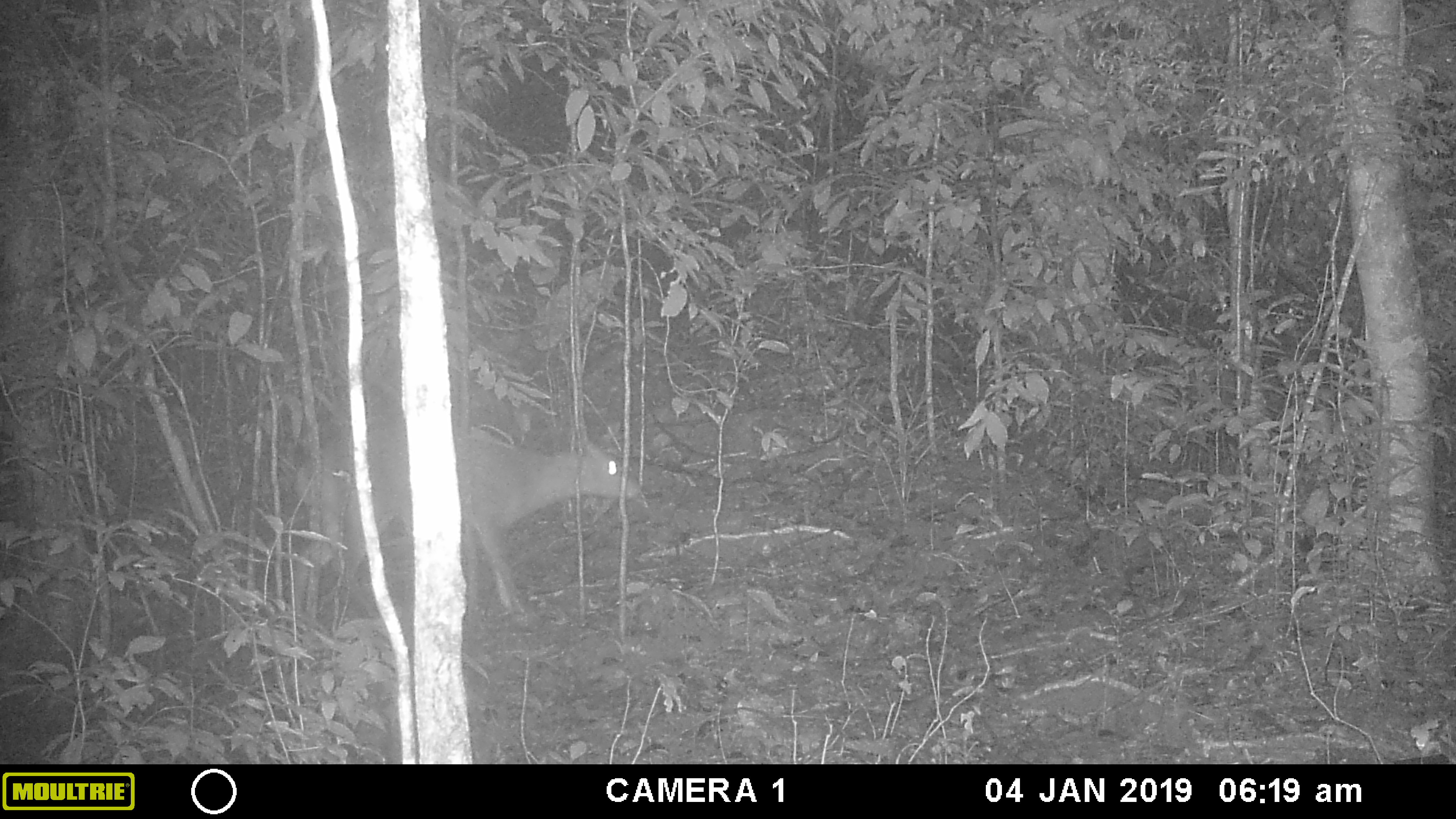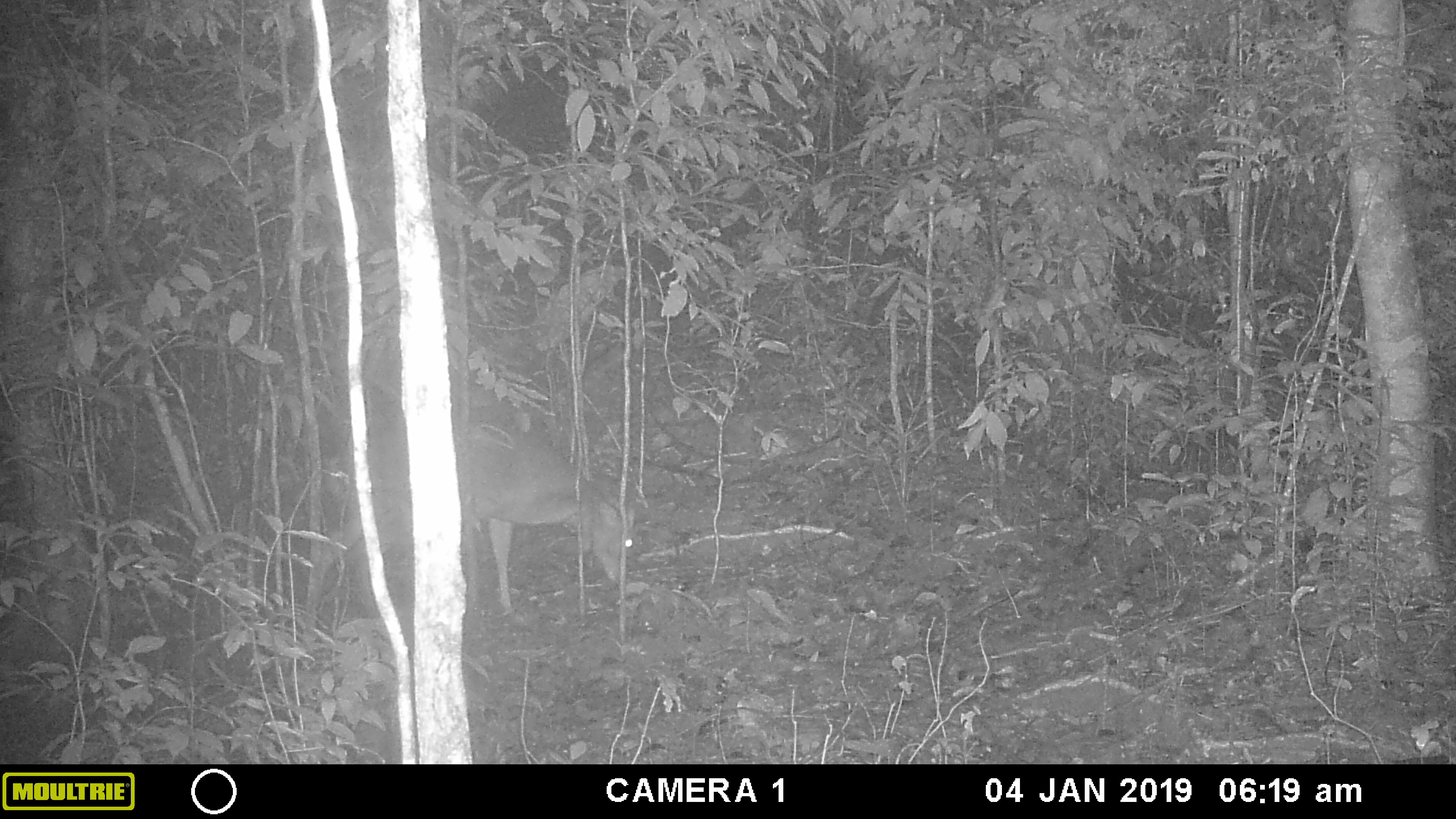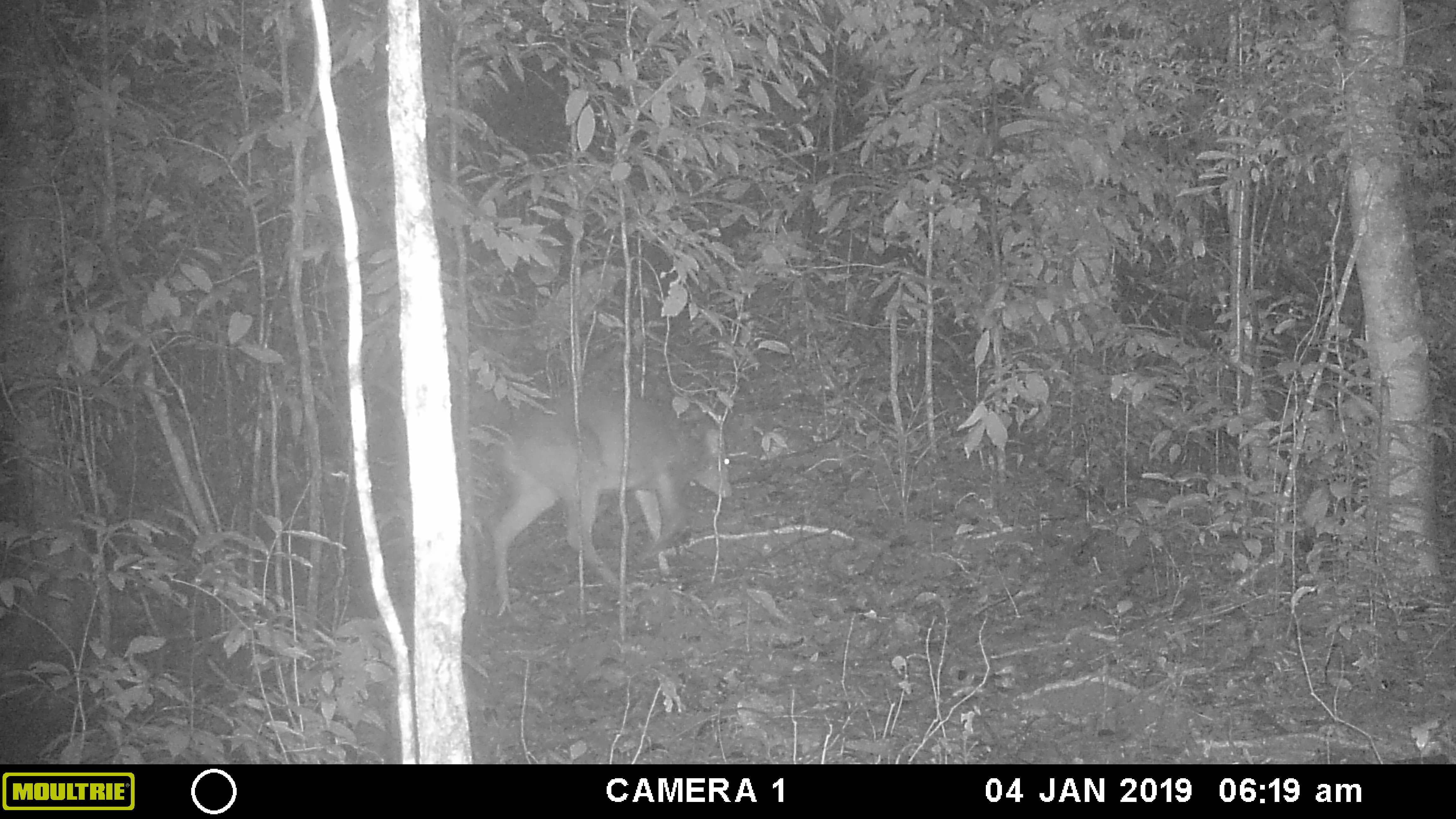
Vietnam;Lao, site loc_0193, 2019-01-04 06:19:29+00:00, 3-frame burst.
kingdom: Animalia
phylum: Chordata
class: Mammalia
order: Artiodactyla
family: Cervidae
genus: Muntiacus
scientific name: Muntiacus vuquangensis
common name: large-antlered muntjac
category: large antlered muntjac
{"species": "large antlered muntjac (large-antlered muntjac) (Muntiacus vuquangensis)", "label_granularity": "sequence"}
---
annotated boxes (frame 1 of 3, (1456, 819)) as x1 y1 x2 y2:
large antlered muntjac: 292 428 642 613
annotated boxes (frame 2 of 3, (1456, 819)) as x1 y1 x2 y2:
large antlered muntjac: 304 420 635 633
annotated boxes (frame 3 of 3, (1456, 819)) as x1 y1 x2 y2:
large antlered muntjac: 490 386 733 614